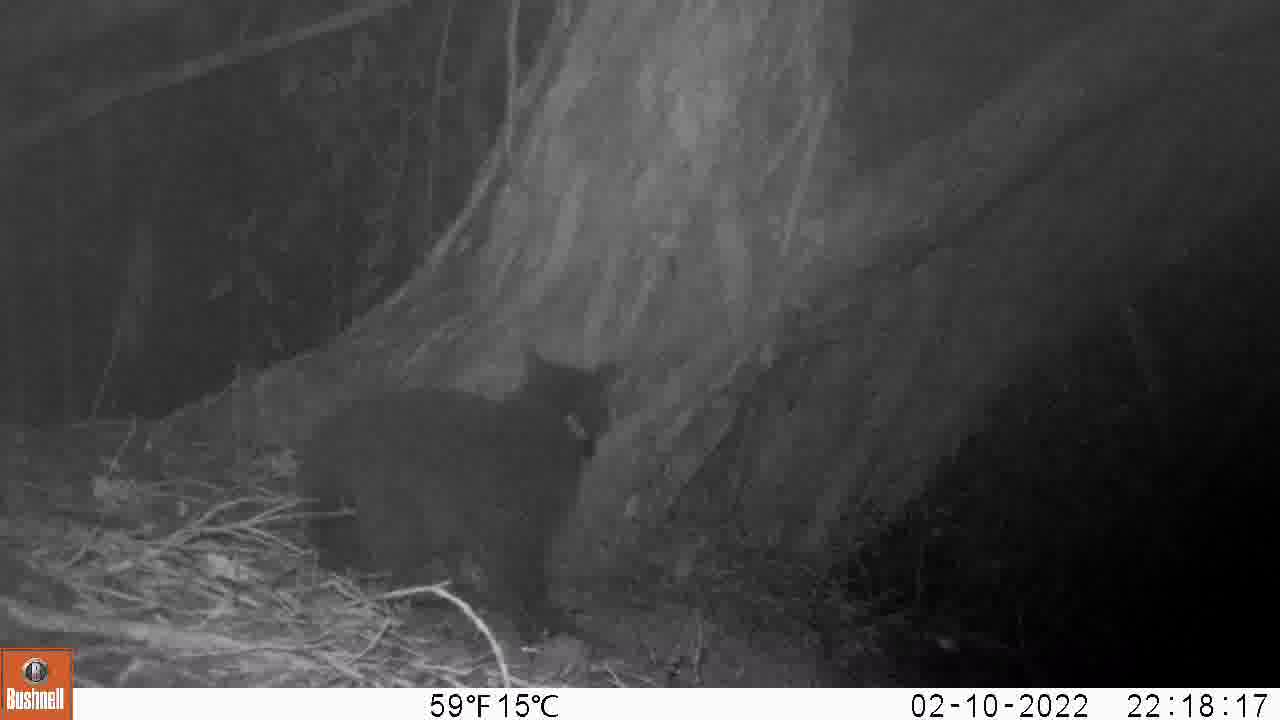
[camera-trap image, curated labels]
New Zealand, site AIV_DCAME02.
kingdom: Animalia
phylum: Chordata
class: Mammalia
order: Carnivora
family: Felidae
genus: Felis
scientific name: Felis catus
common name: domestic cat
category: cat